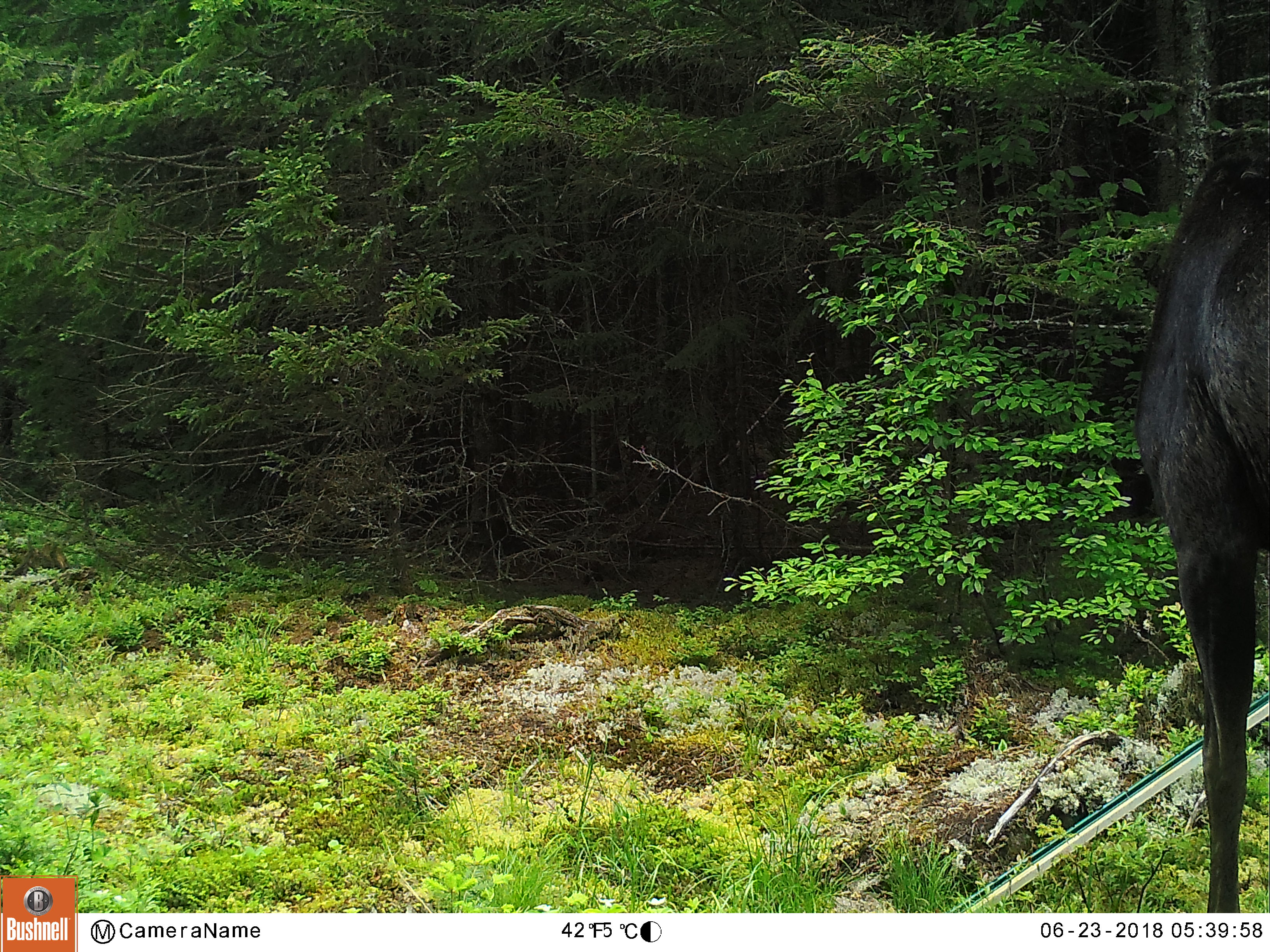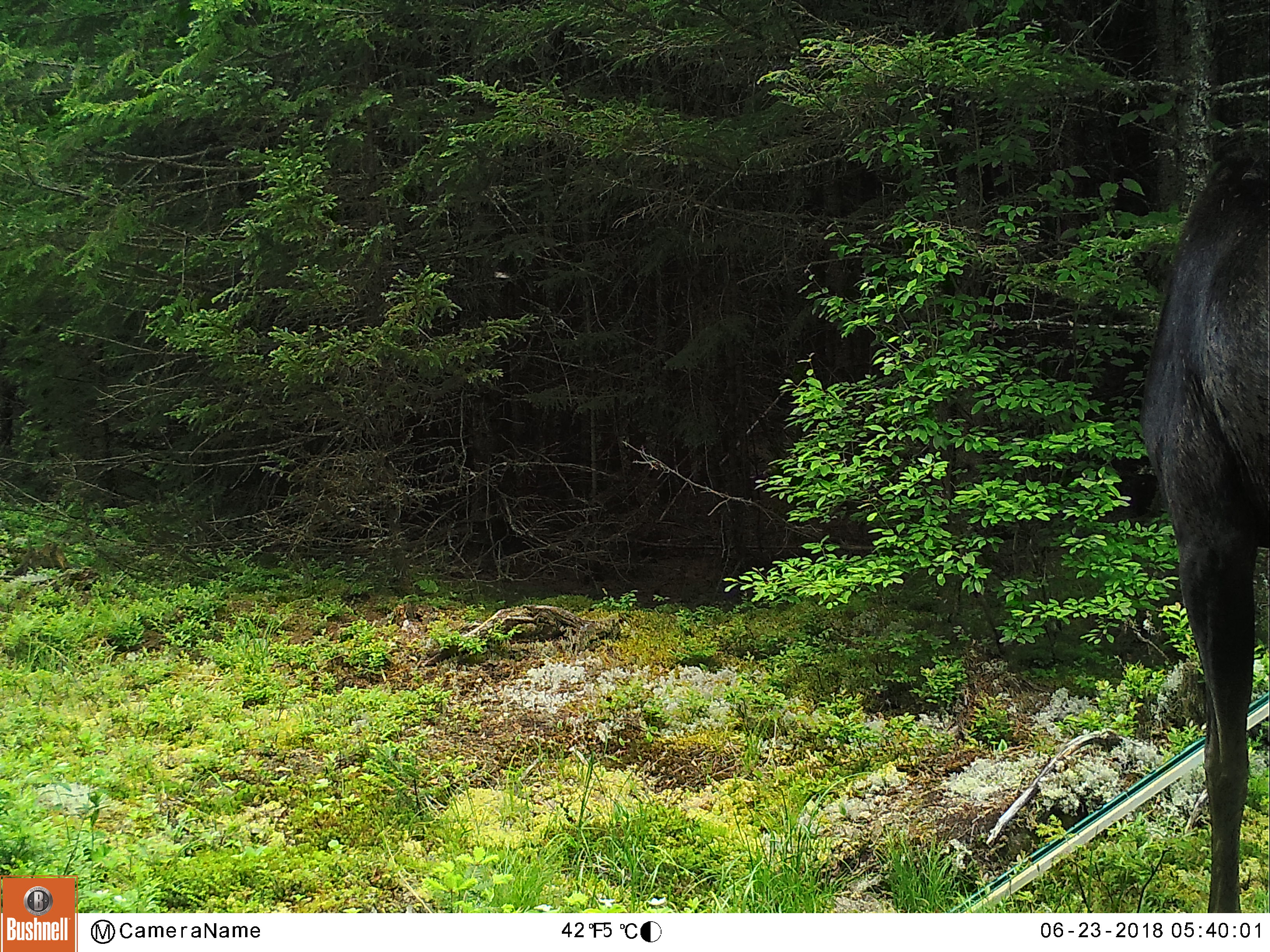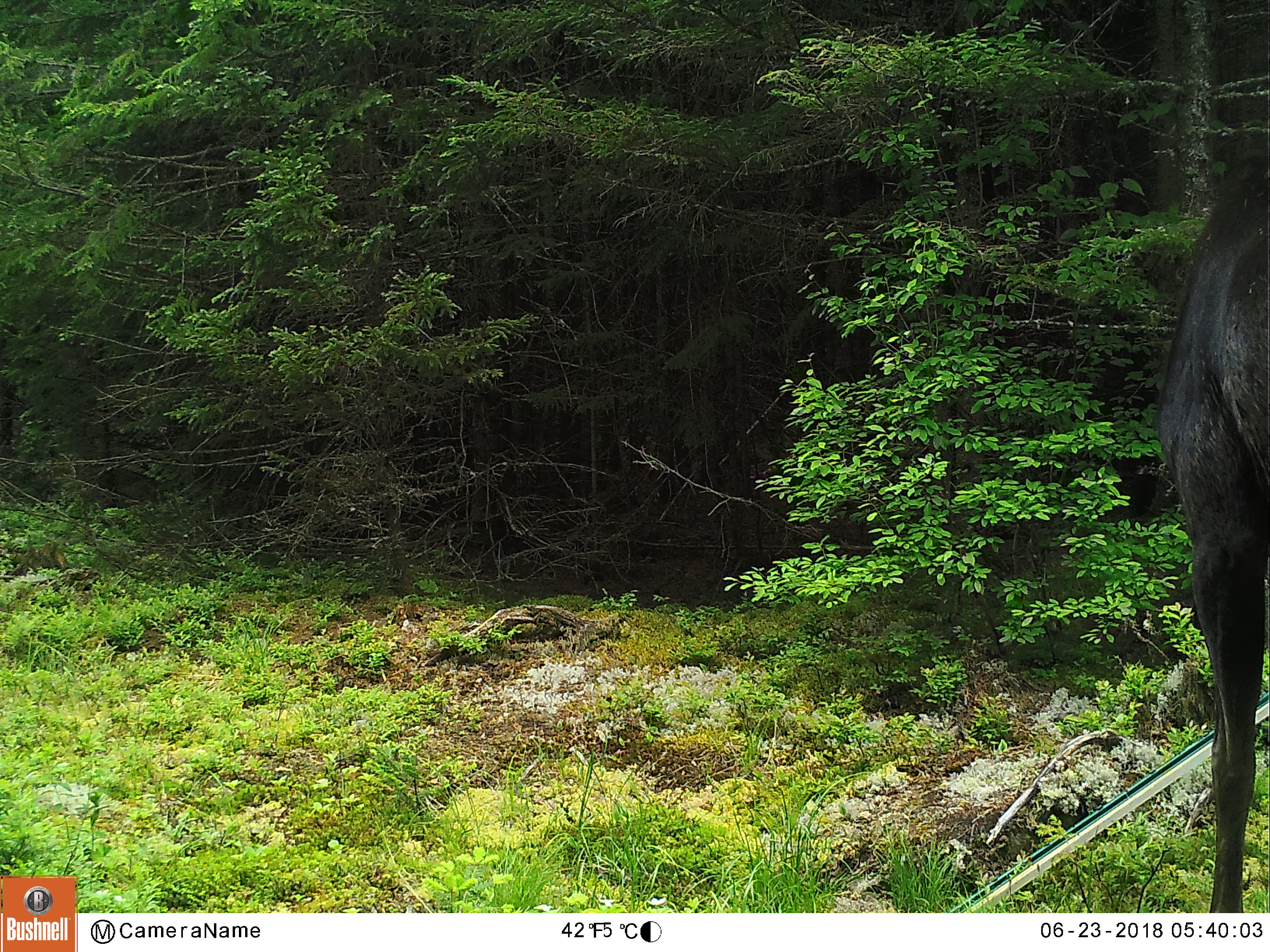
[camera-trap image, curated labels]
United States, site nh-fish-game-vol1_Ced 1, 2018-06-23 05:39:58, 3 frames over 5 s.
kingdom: Animalia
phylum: Chordata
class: Mammalia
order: Artiodactyla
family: Cervidae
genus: Alces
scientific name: Alces alces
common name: moose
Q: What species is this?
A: Moose (Alces alces).